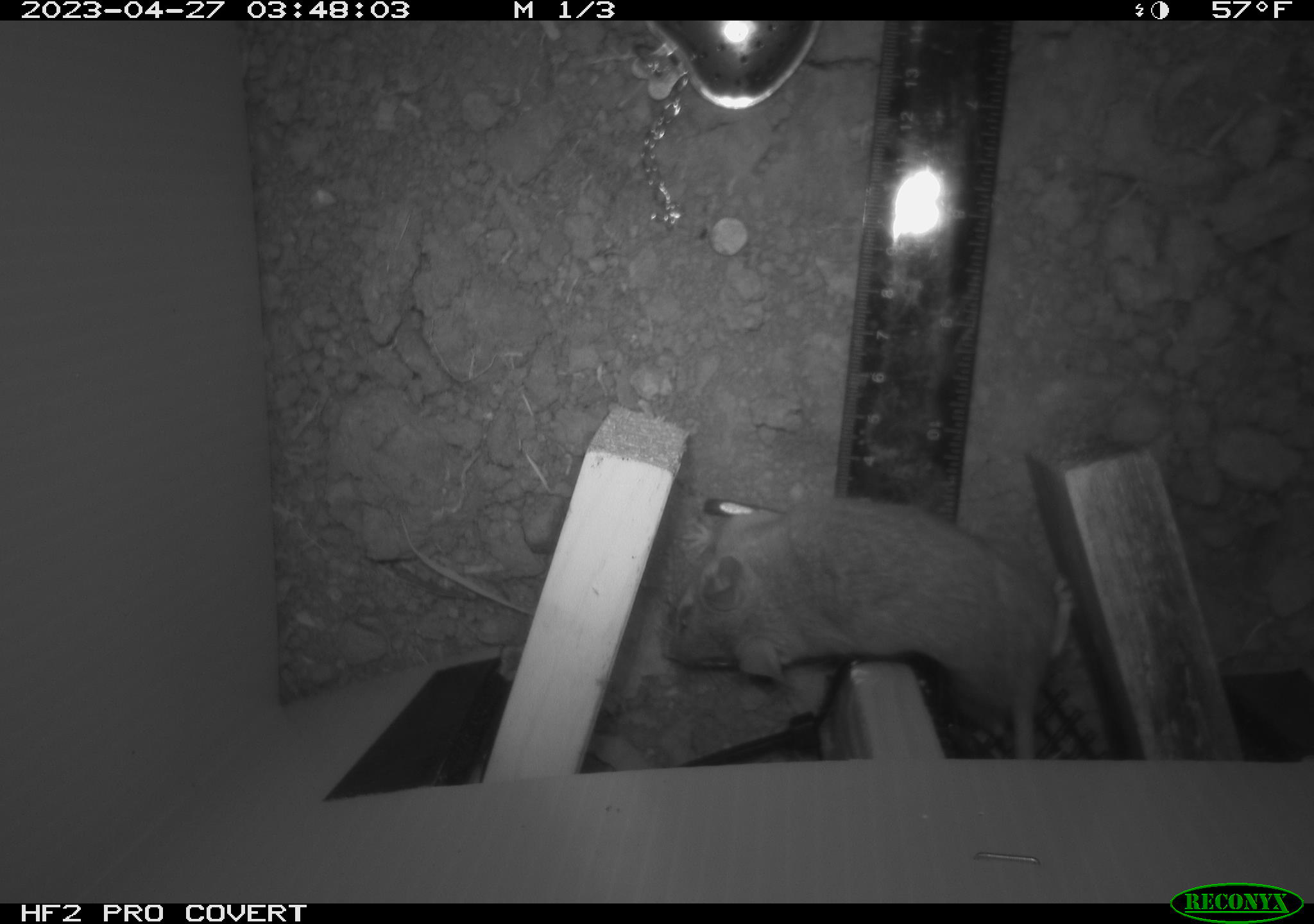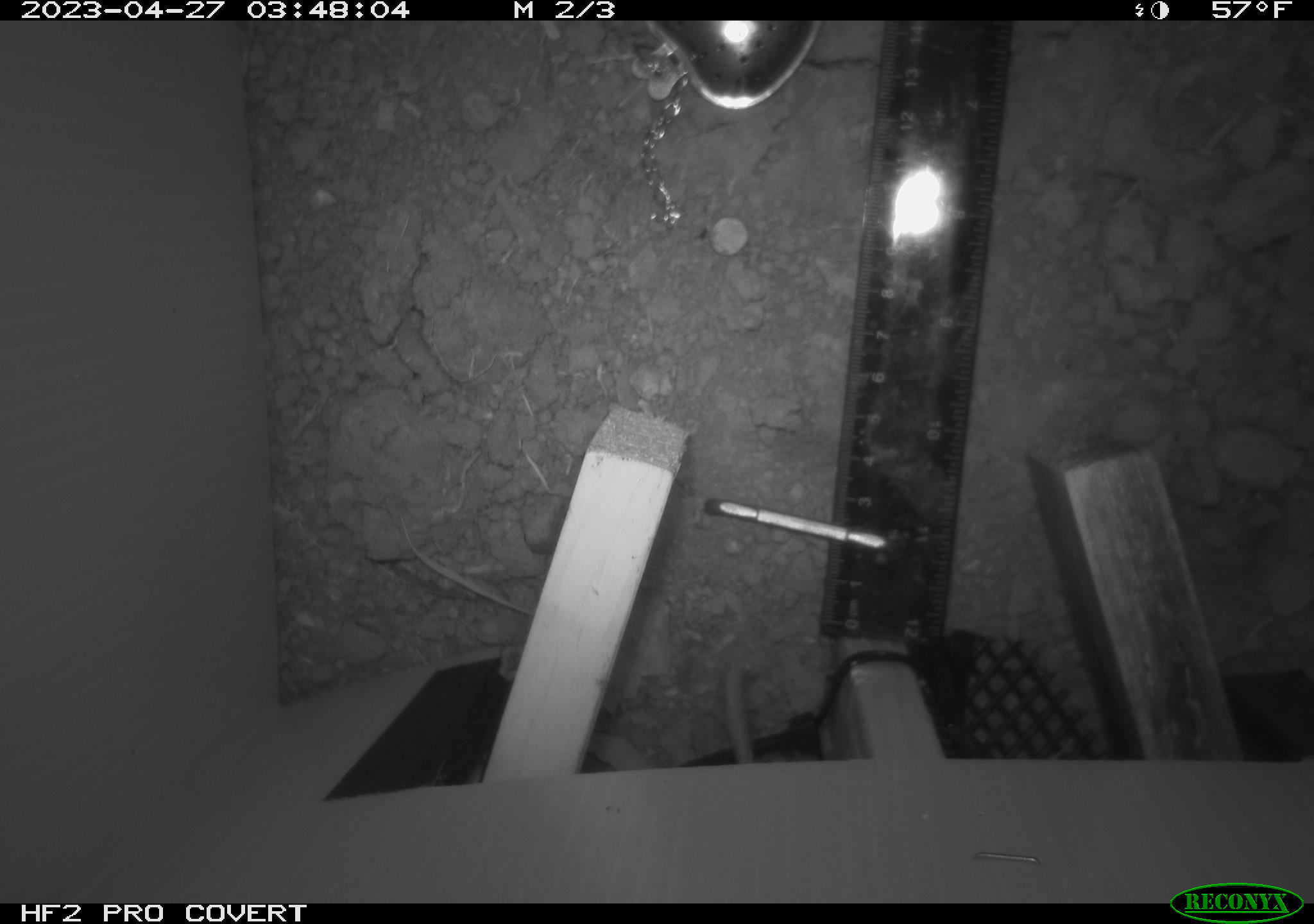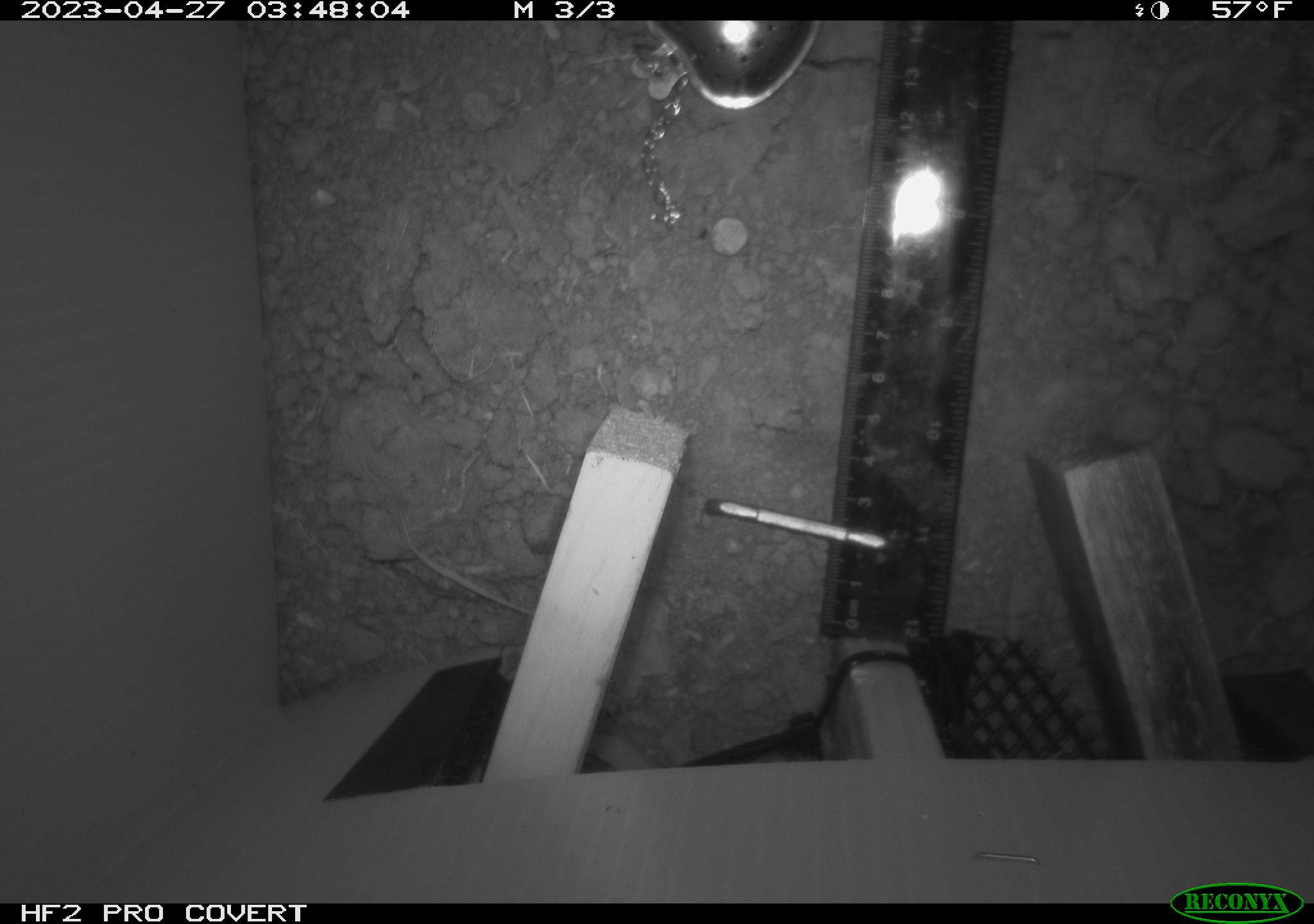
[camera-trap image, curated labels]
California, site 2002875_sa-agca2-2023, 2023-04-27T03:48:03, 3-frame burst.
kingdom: Animalia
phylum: Chordata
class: Mammalia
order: Rodentia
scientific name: Rodentia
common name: mouse species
Mouse species (Rodentia).